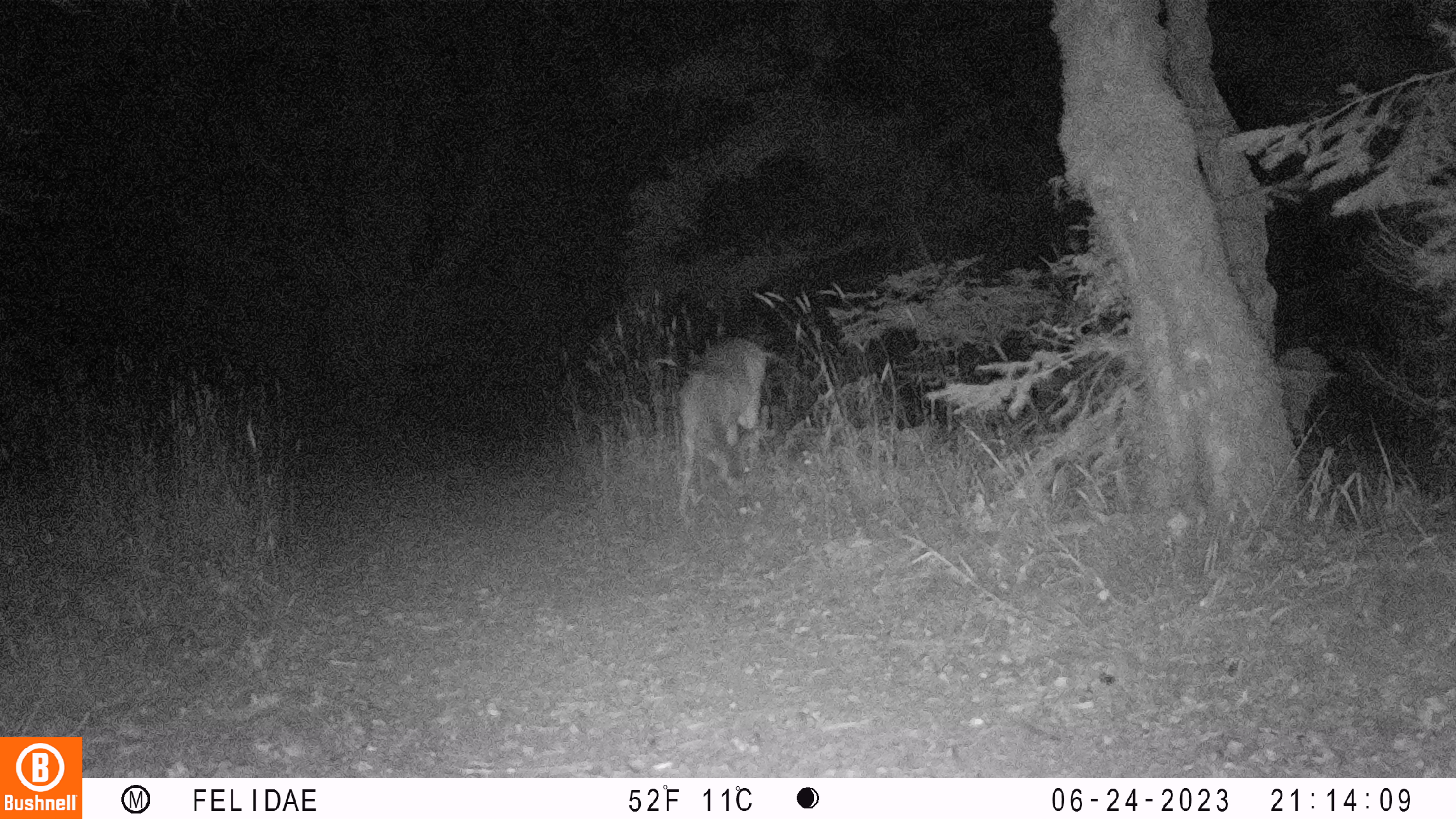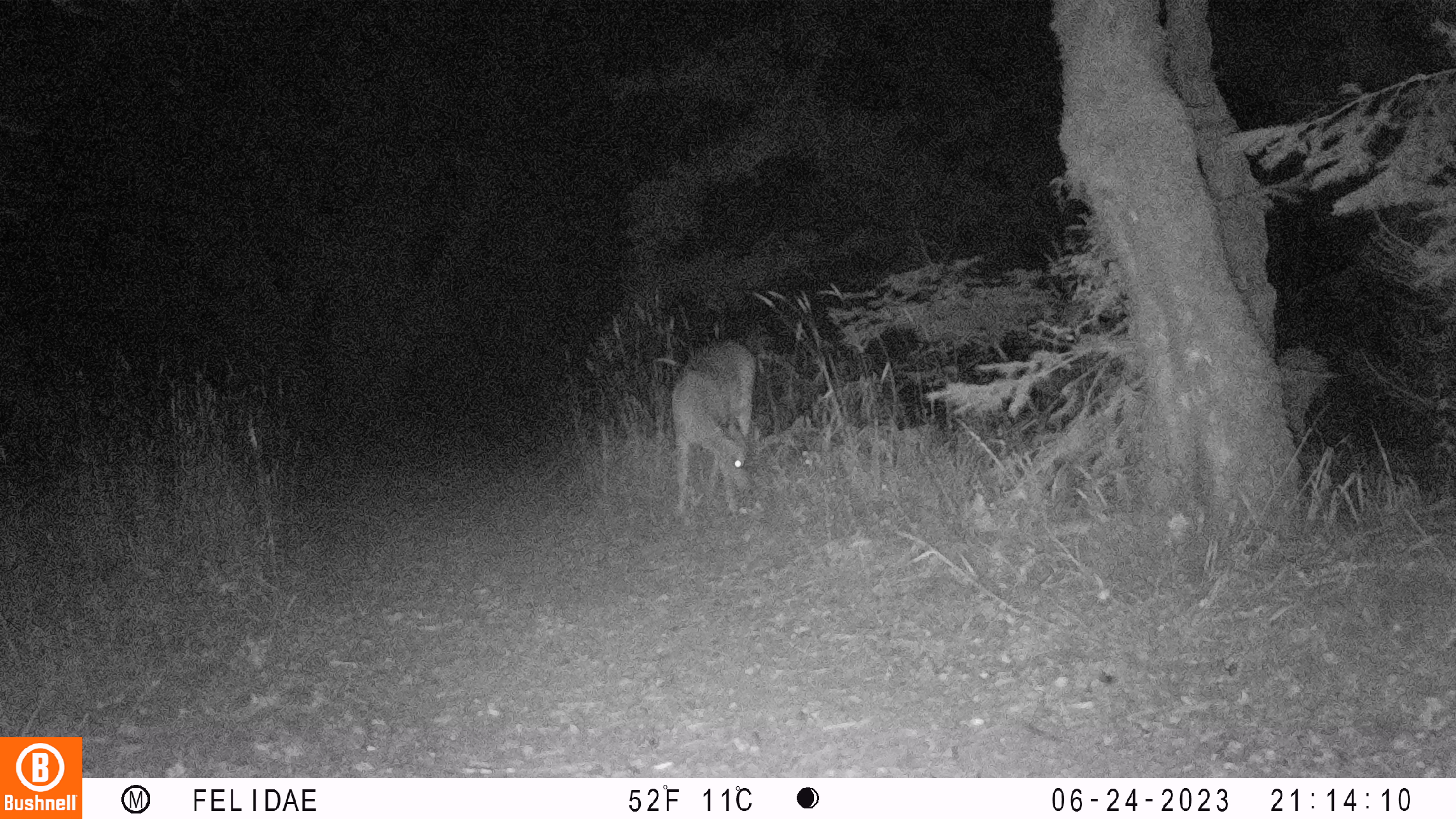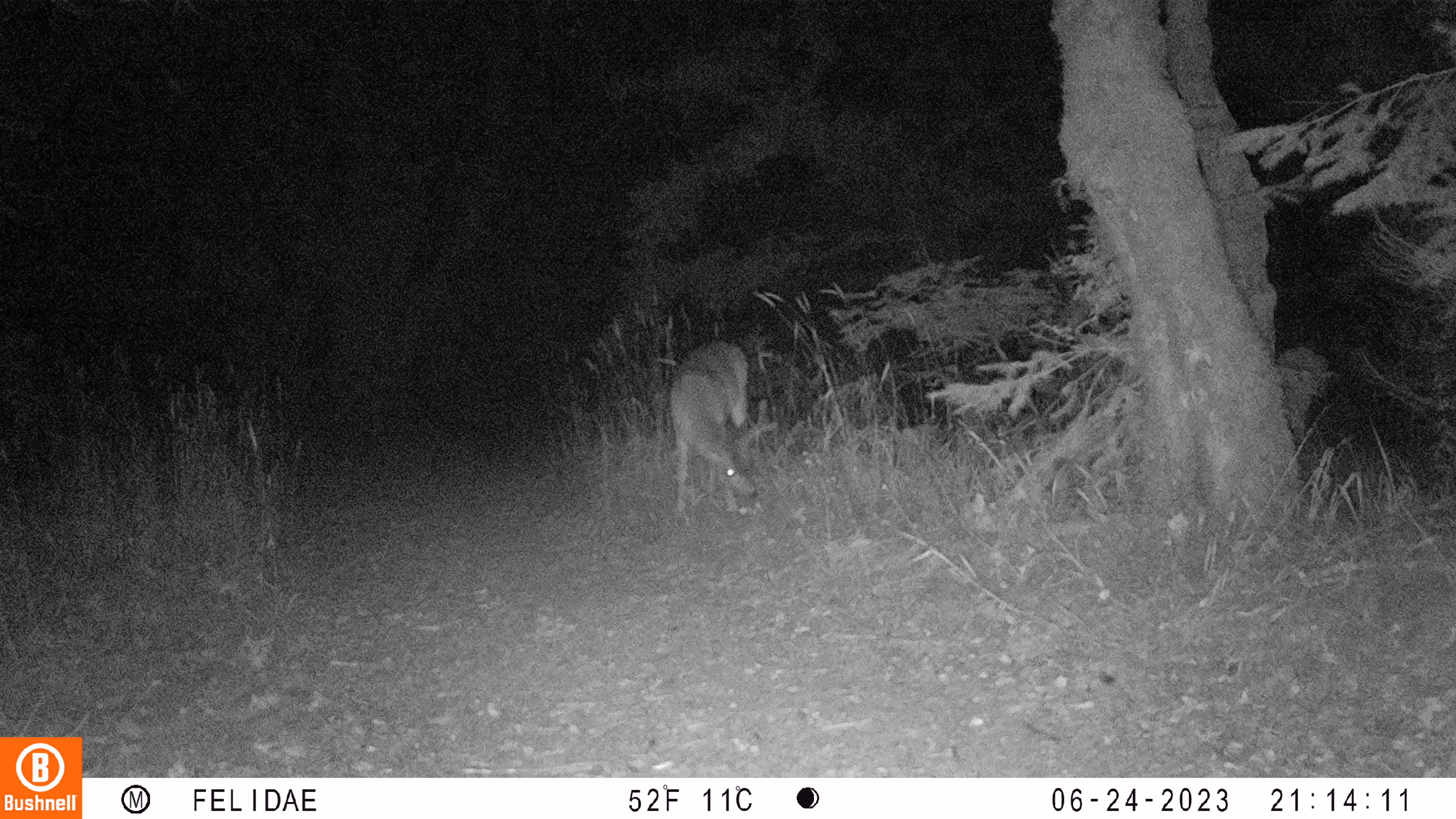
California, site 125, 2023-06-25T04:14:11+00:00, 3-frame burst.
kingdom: Animalia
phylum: Chordata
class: Mammalia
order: Artiodactyla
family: Cervidae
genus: Odocoileus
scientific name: Odocoileus hemionus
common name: mule deer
Mule deer (Odocoileus hemionus).